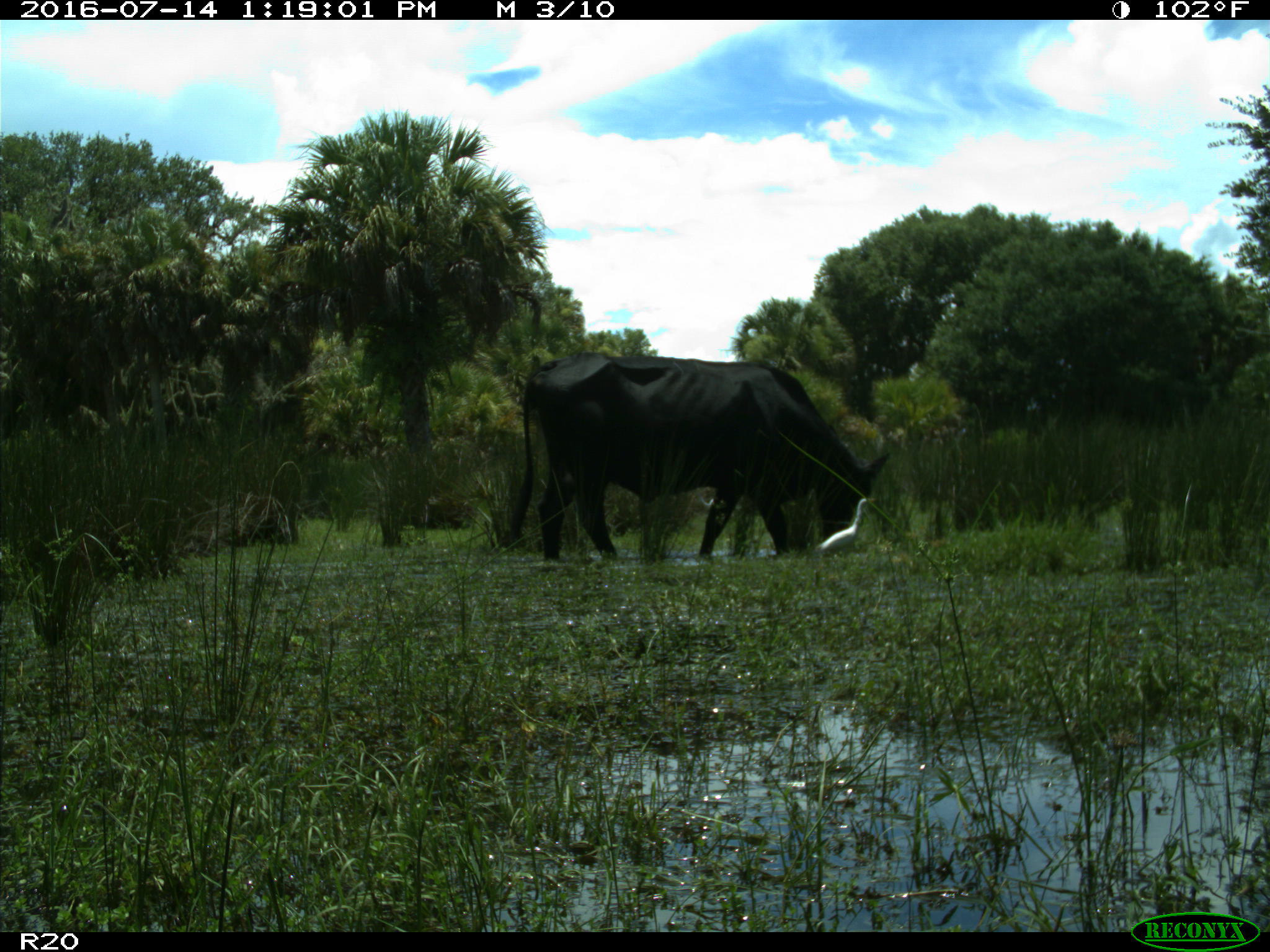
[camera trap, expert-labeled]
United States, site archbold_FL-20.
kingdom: Animalia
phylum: Chordata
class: Mammalia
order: Artiodactyla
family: Bovidae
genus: Bos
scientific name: Bos taurus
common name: domestic cow